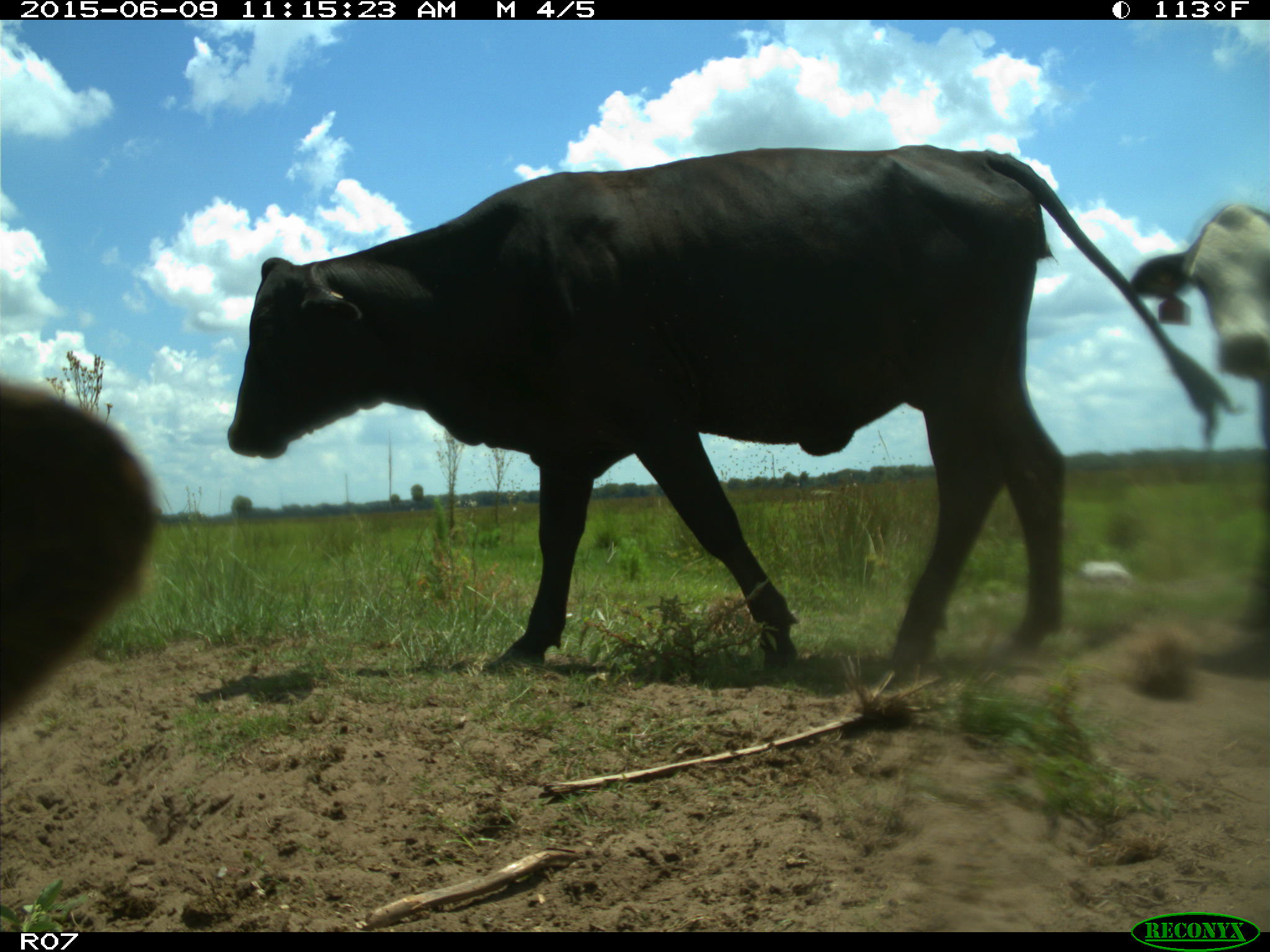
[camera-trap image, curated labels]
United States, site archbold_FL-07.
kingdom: Animalia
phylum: Chordata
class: Mammalia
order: Artiodactyla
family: Bovidae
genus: Bos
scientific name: Bos taurus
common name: domestic cow